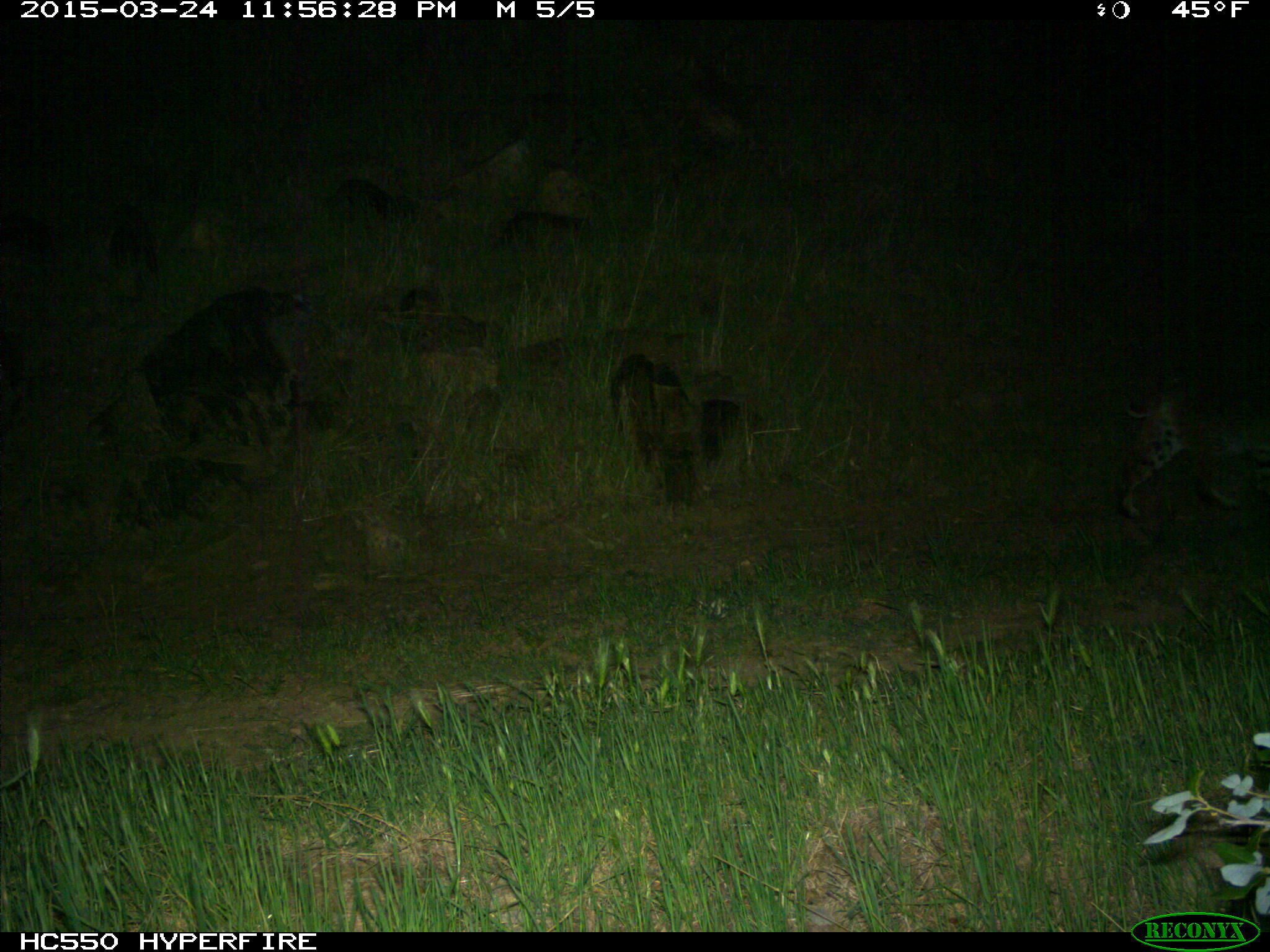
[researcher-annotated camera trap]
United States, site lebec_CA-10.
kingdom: Animalia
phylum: Chordata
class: Mammalia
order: Carnivora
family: Felidae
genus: Lynx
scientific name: Lynx rufus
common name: bobcat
Lynx rufus (bobcat).